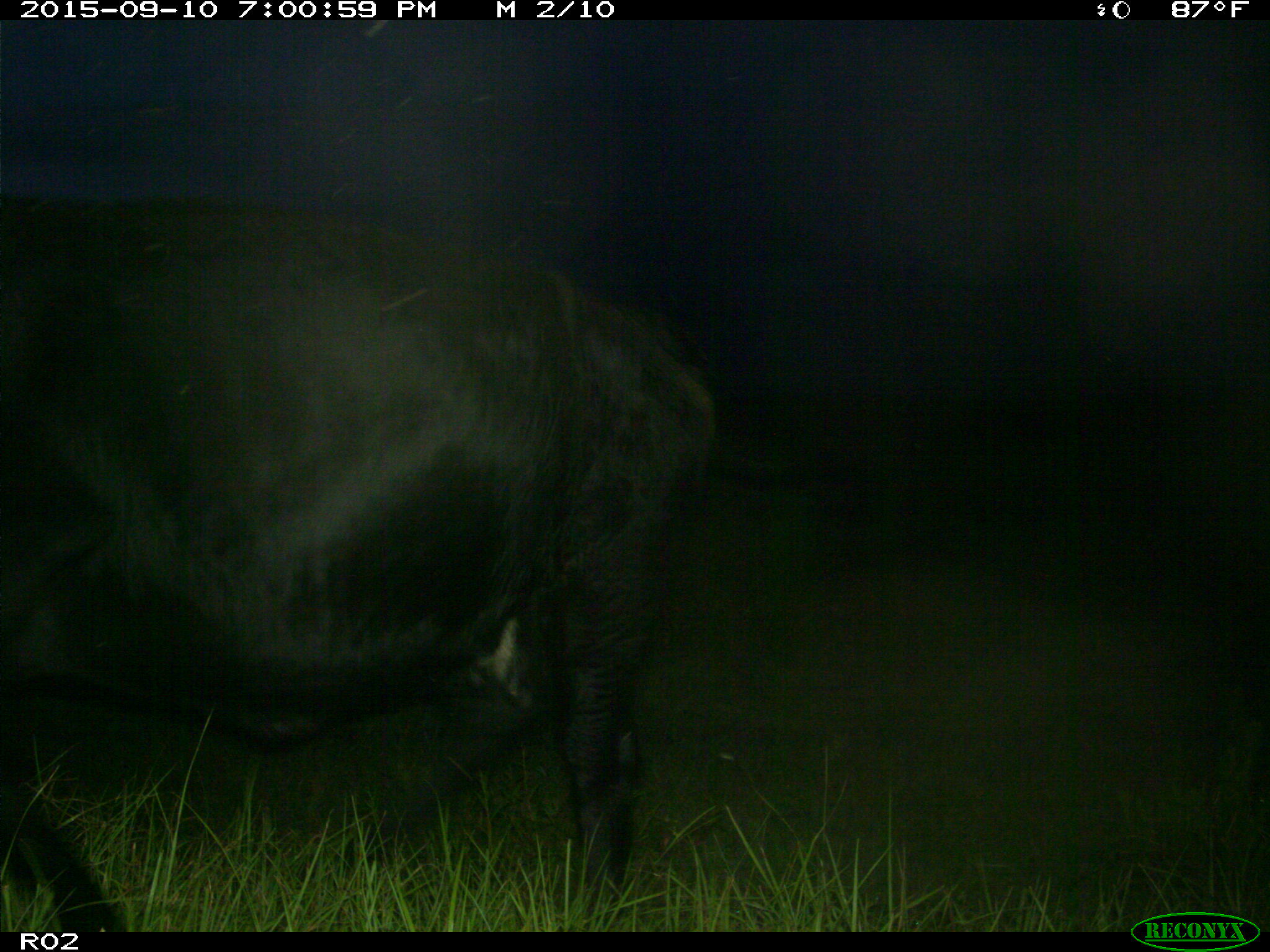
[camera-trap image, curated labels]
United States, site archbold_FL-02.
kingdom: Animalia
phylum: Chordata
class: Mammalia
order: Artiodactyla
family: Bovidae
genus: Bos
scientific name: Bos taurus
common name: domestic cow